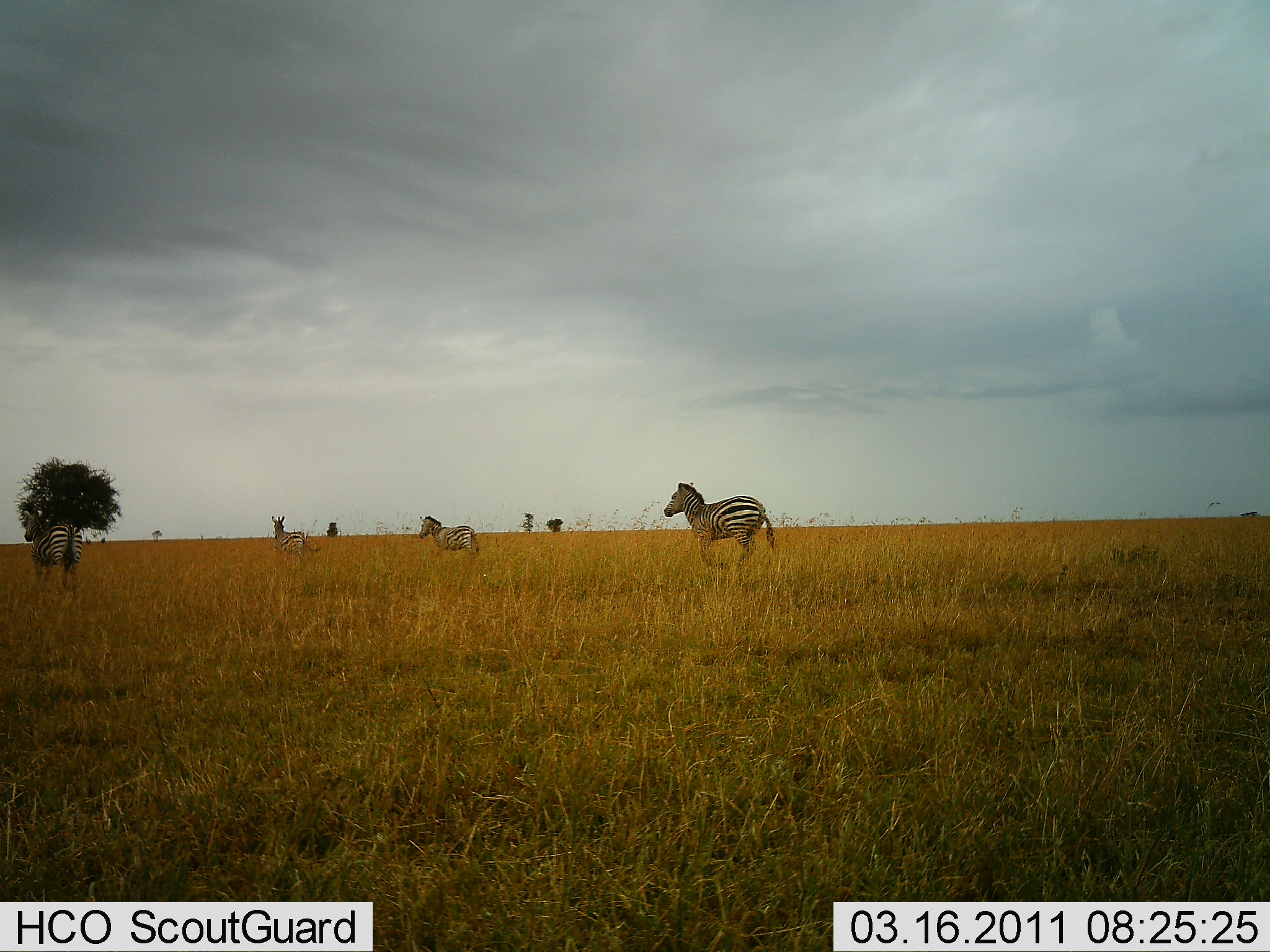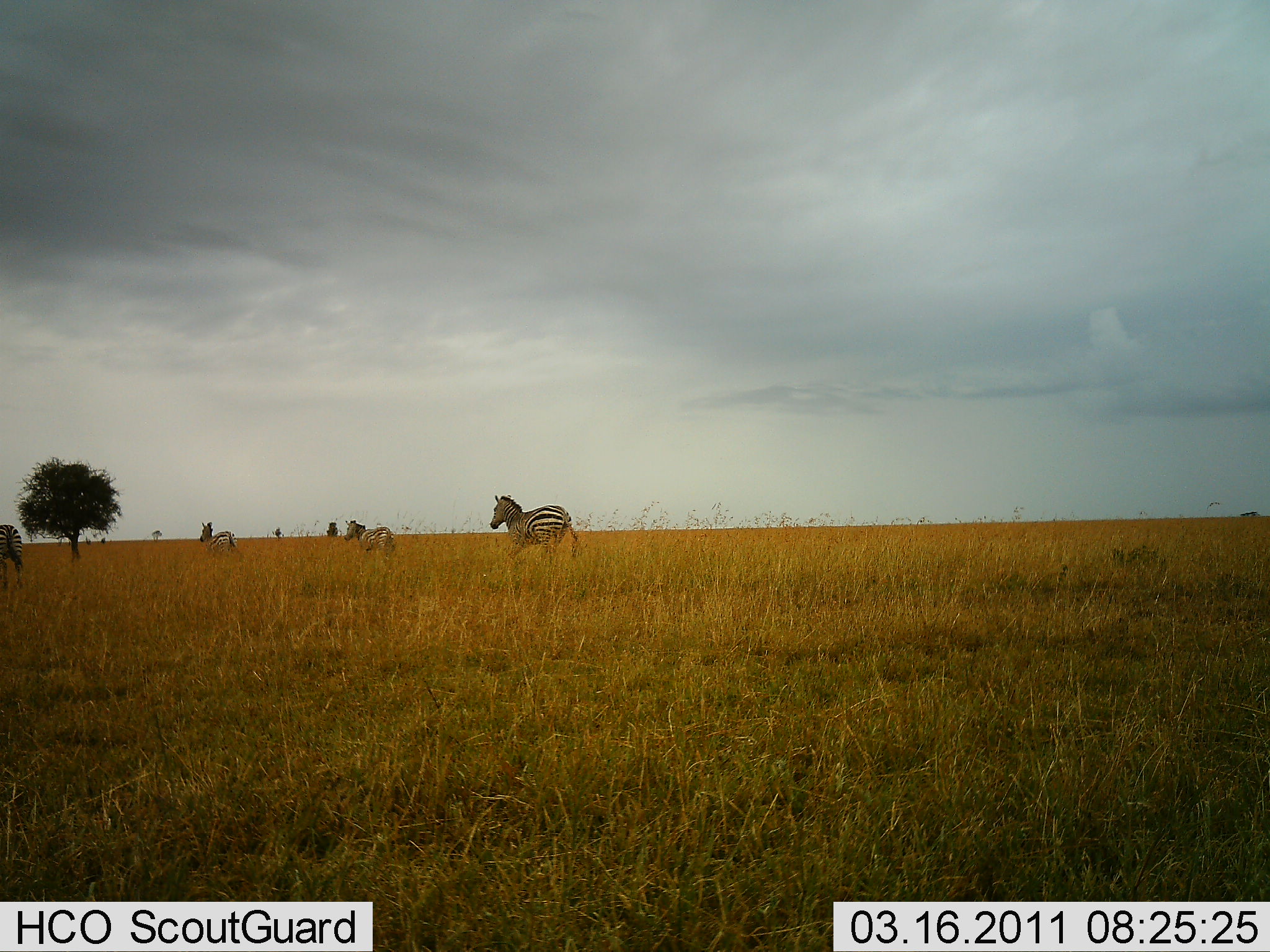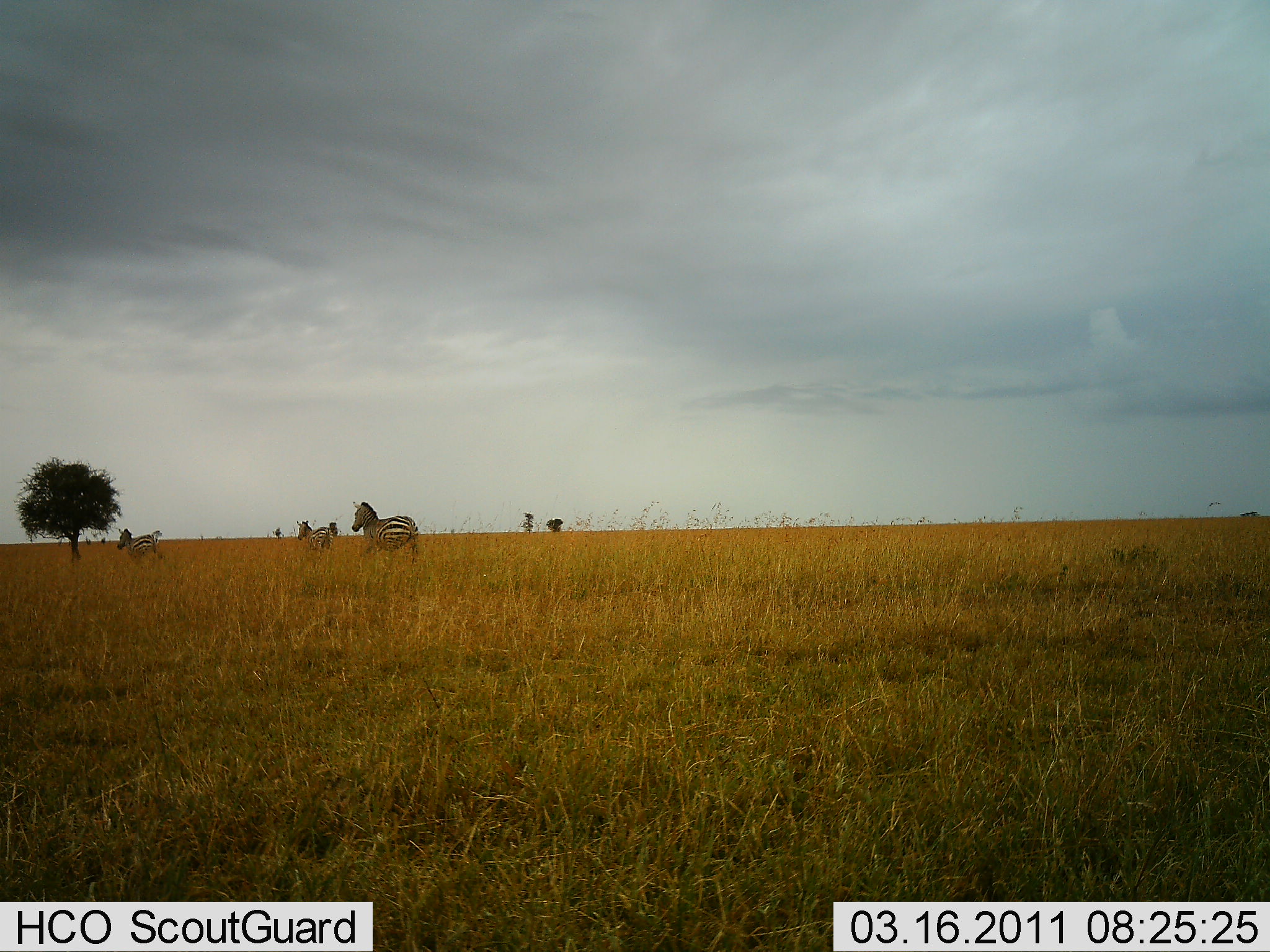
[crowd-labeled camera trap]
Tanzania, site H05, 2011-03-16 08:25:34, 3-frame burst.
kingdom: Animalia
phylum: Chordata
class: Mammalia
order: Perissodactyla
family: Equidae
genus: Equus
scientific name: Equus quagga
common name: plains zebra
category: zebra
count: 4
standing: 10%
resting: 0%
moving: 90%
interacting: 0%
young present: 0%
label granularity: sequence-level